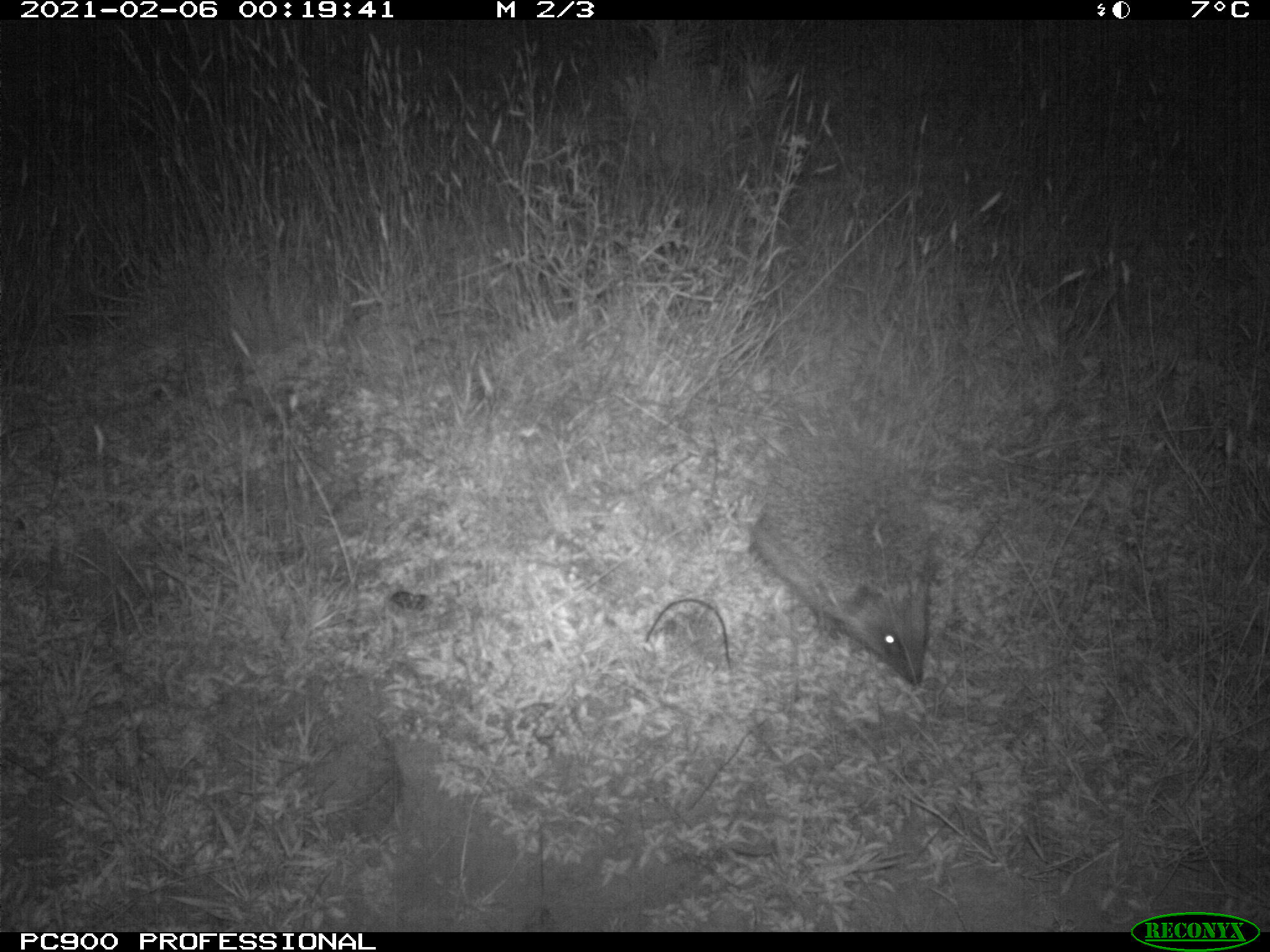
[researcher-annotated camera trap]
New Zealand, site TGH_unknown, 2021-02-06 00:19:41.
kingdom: Animalia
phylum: Chordata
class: Mammalia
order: Eulipotyphla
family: Erinaceidae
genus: Erinaceus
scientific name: Erinaceus europaeus europaeus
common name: european hedgehog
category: hedgehog